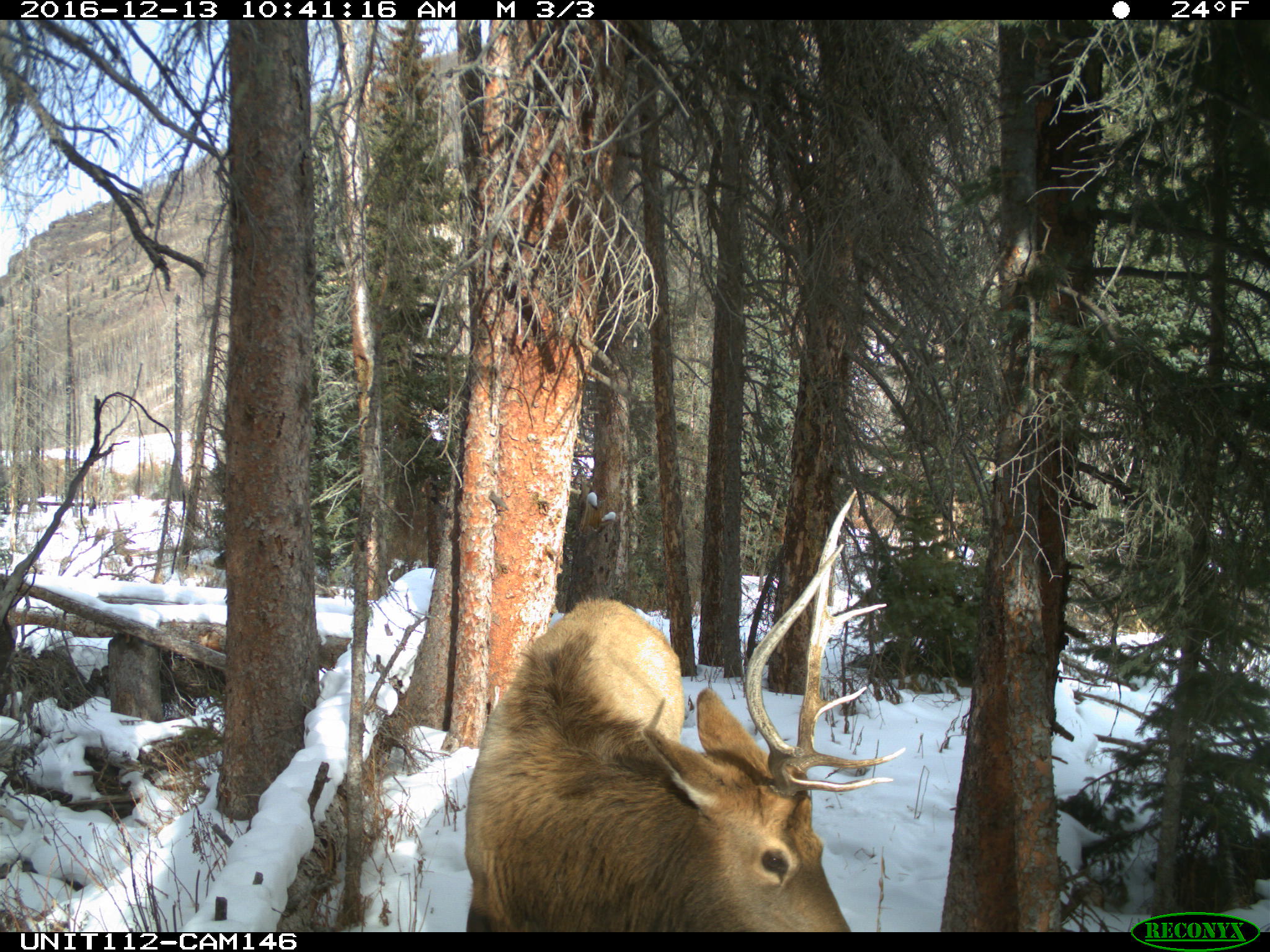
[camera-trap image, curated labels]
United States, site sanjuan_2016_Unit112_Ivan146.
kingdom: Animalia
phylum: Chordata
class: Mammalia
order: Artiodactyla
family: Cervidae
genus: Cervus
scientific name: Cervus elaphus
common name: red deer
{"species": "Cervus elaphus (red deer)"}